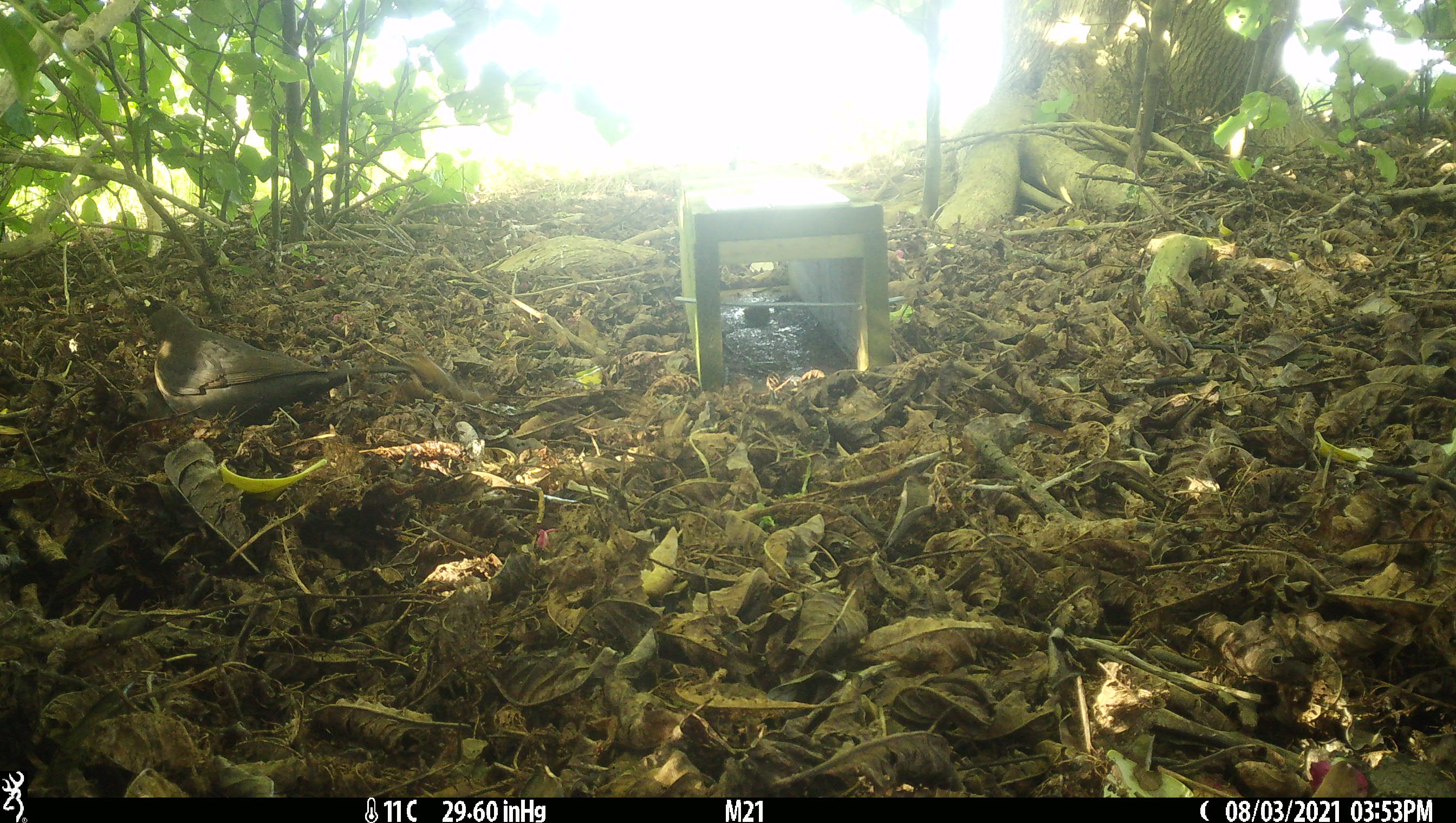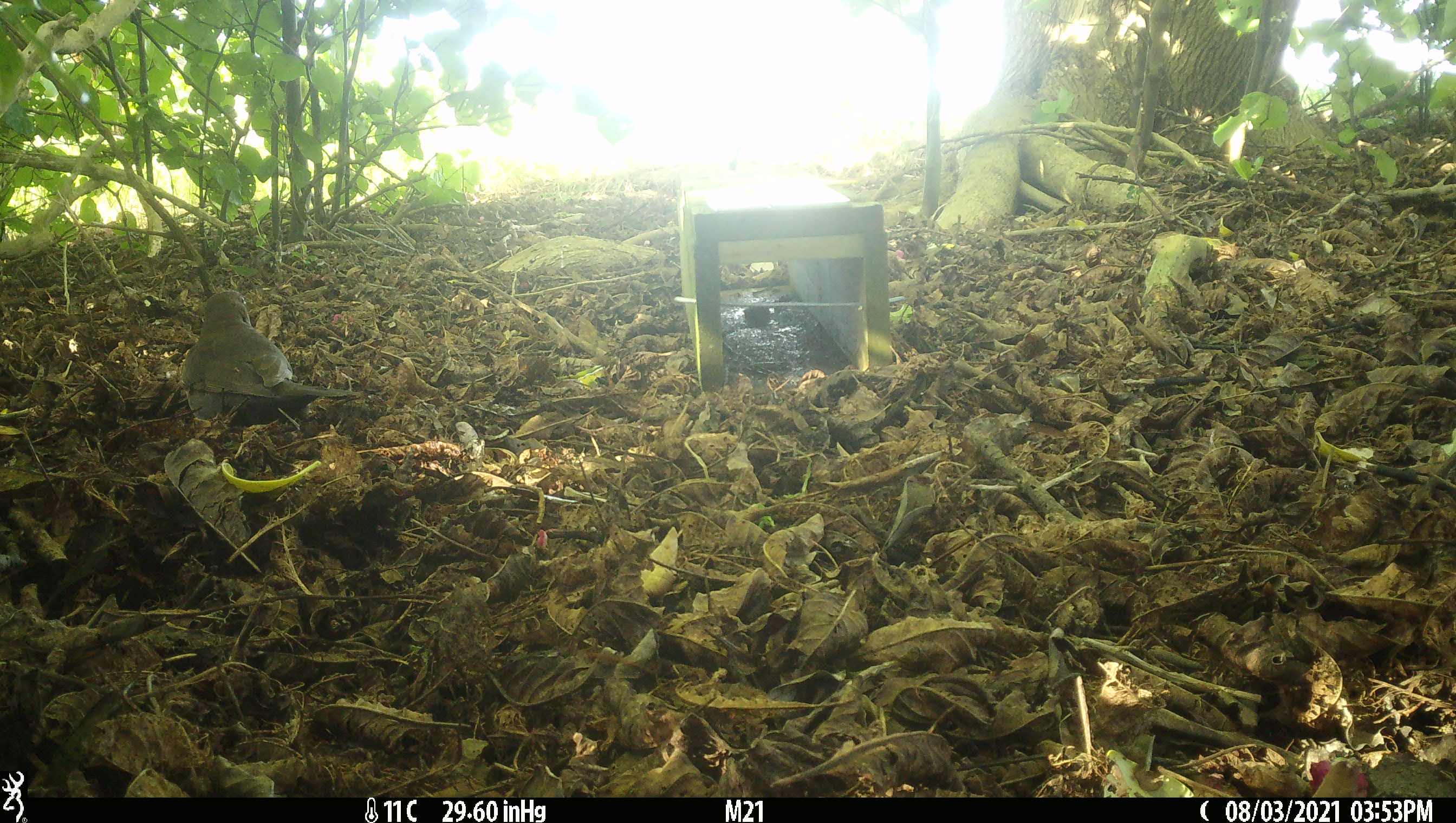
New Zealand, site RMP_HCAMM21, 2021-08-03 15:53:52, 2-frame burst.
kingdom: Animalia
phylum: Chordata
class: Aves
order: Passeriformes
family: Turdidae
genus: Turdus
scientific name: Turdus merula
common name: eurasian blackbird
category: blackbird